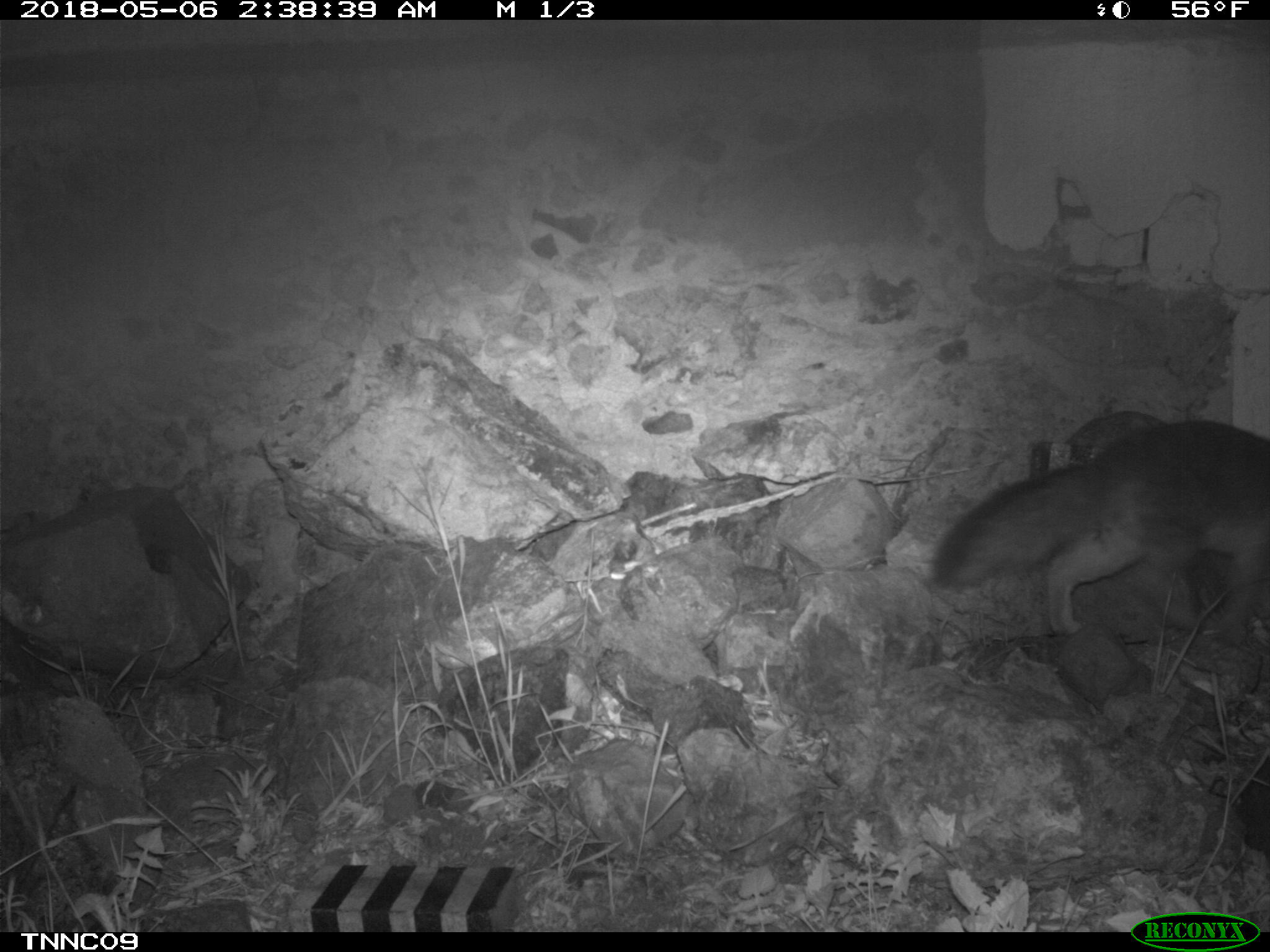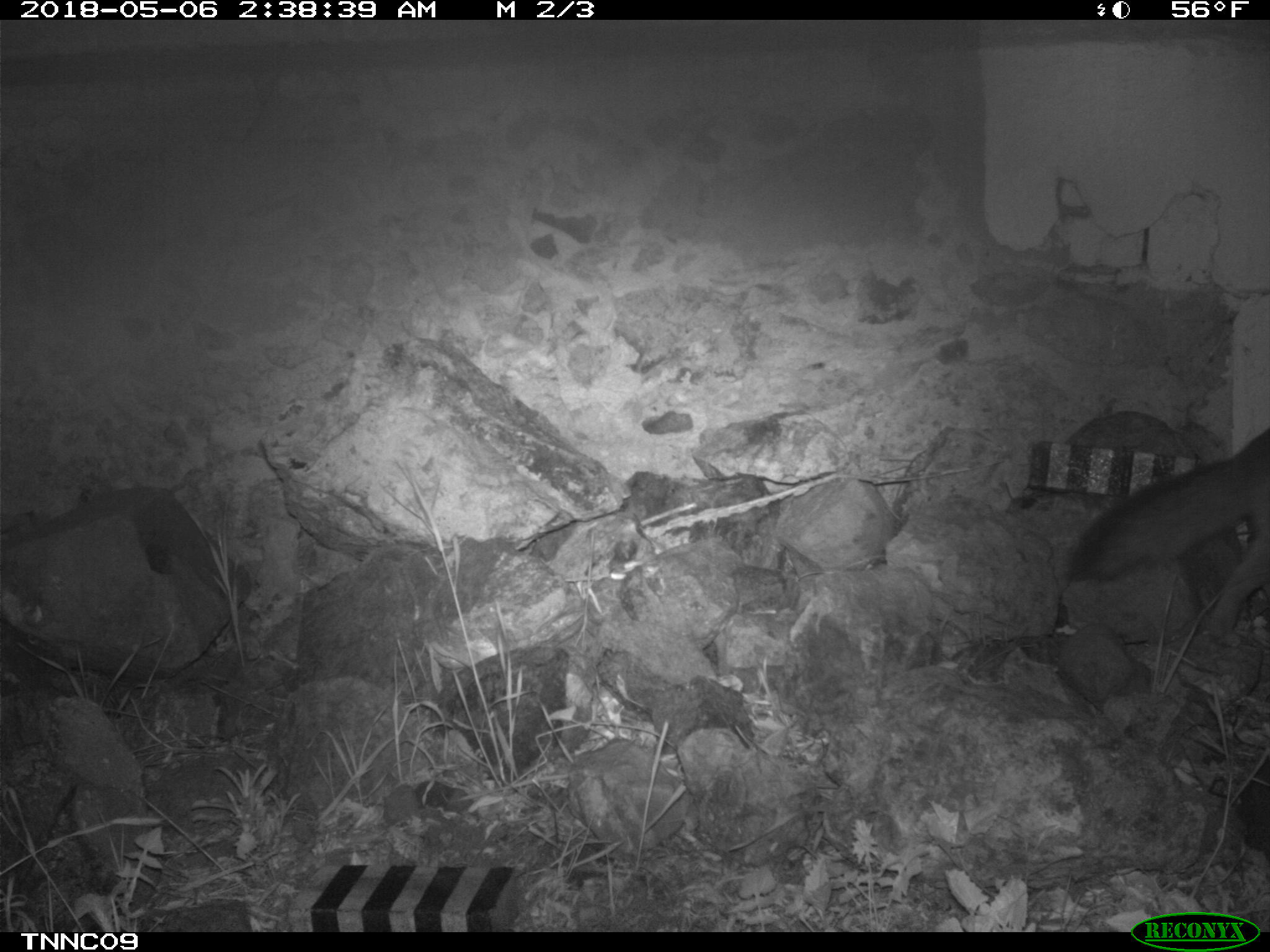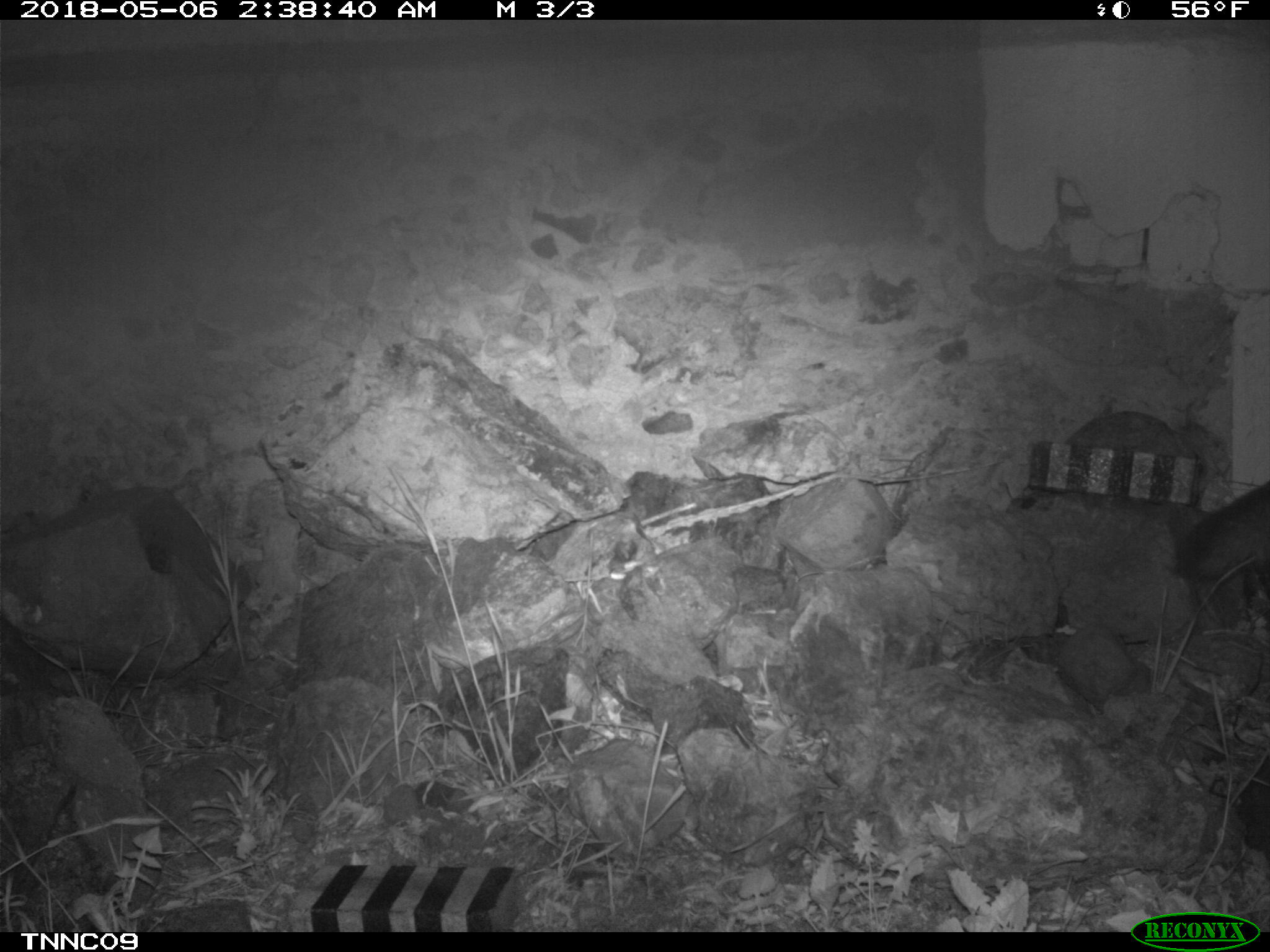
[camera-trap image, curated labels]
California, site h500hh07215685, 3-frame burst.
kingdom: Animalia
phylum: Chordata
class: Mammalia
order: Carnivora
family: Canidae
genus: Urocyon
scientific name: Urocyon littoralis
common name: island fox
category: fox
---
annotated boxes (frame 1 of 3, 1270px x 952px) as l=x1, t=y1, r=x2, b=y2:
fox: l=930, t=418, r=1269, b=636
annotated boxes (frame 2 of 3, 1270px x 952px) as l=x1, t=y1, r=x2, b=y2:
fox: l=1067, t=426, r=1269, b=639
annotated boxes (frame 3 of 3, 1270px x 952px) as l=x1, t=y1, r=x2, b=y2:
fox: l=1169, t=480, r=1269, b=613